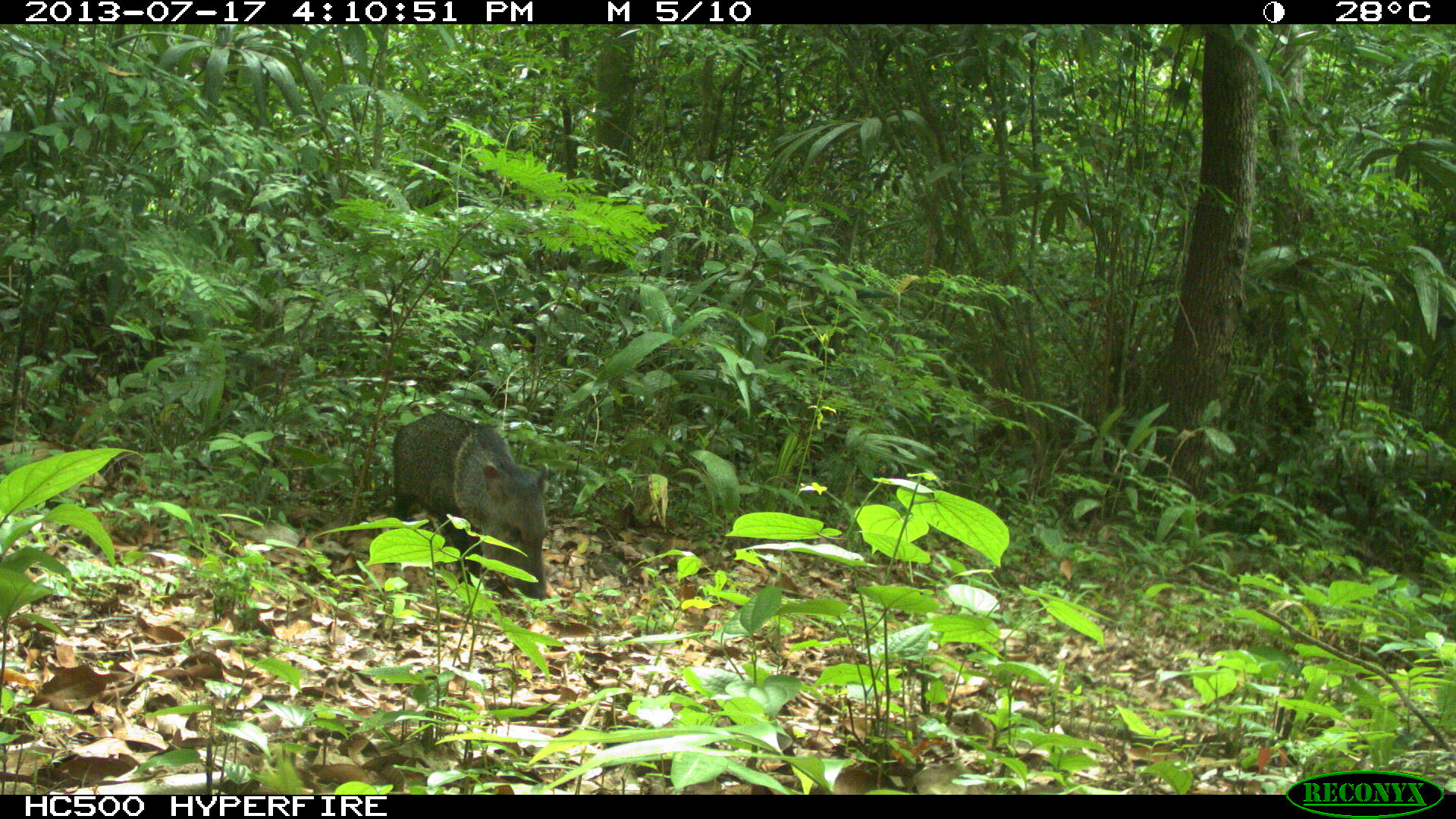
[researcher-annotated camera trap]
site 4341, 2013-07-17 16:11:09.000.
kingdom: Animalia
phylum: Chordata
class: Mammalia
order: Artiodactyla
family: Tayassuidae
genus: Pecari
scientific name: Pecari tajacu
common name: collared peccary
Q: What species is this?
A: Pecari tajacu (collared peccary).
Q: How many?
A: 1.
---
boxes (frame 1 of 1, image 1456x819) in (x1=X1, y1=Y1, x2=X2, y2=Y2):
pecari tajacu: (x1=388, y1=410, x2=549, y2=600)